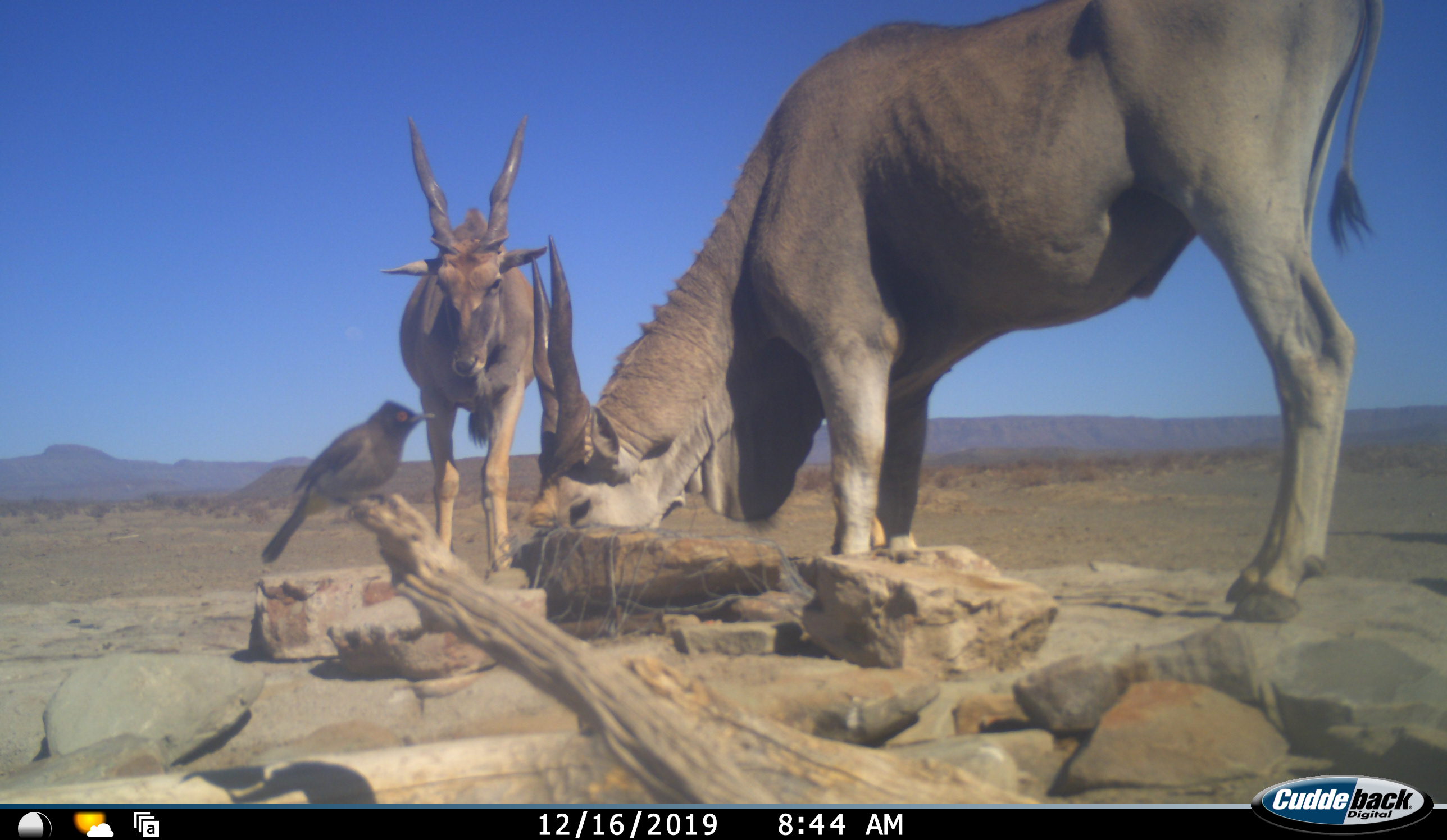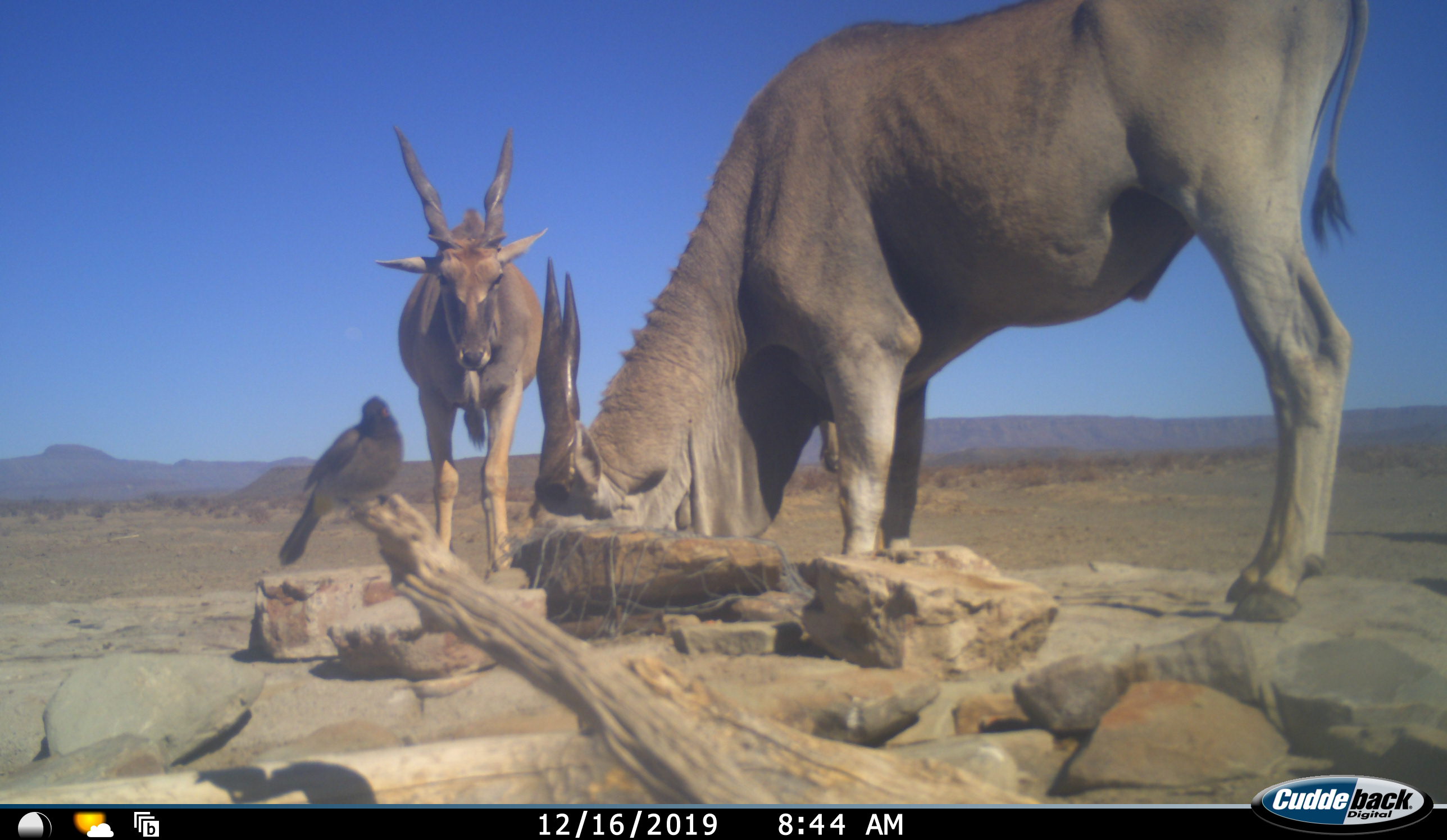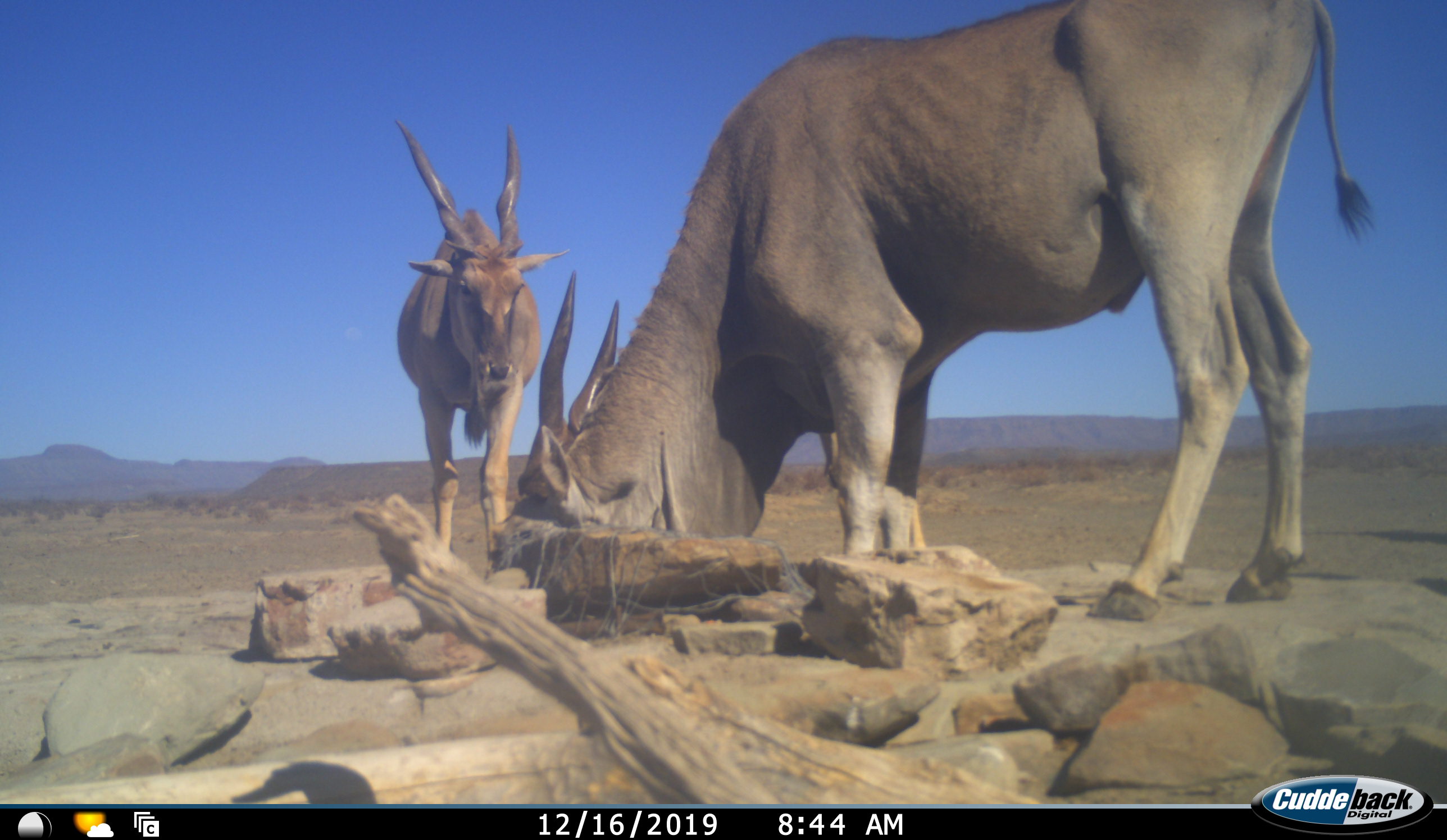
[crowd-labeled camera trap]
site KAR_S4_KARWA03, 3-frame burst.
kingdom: Animalia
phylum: Chordata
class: Aves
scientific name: Aves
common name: bird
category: birdother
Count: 1.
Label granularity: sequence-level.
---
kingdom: Animalia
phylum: Chordata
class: Mammalia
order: Artiodactyla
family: Bovidae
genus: Tragelaphus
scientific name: Tragelaphus oryx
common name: eland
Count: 2.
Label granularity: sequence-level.